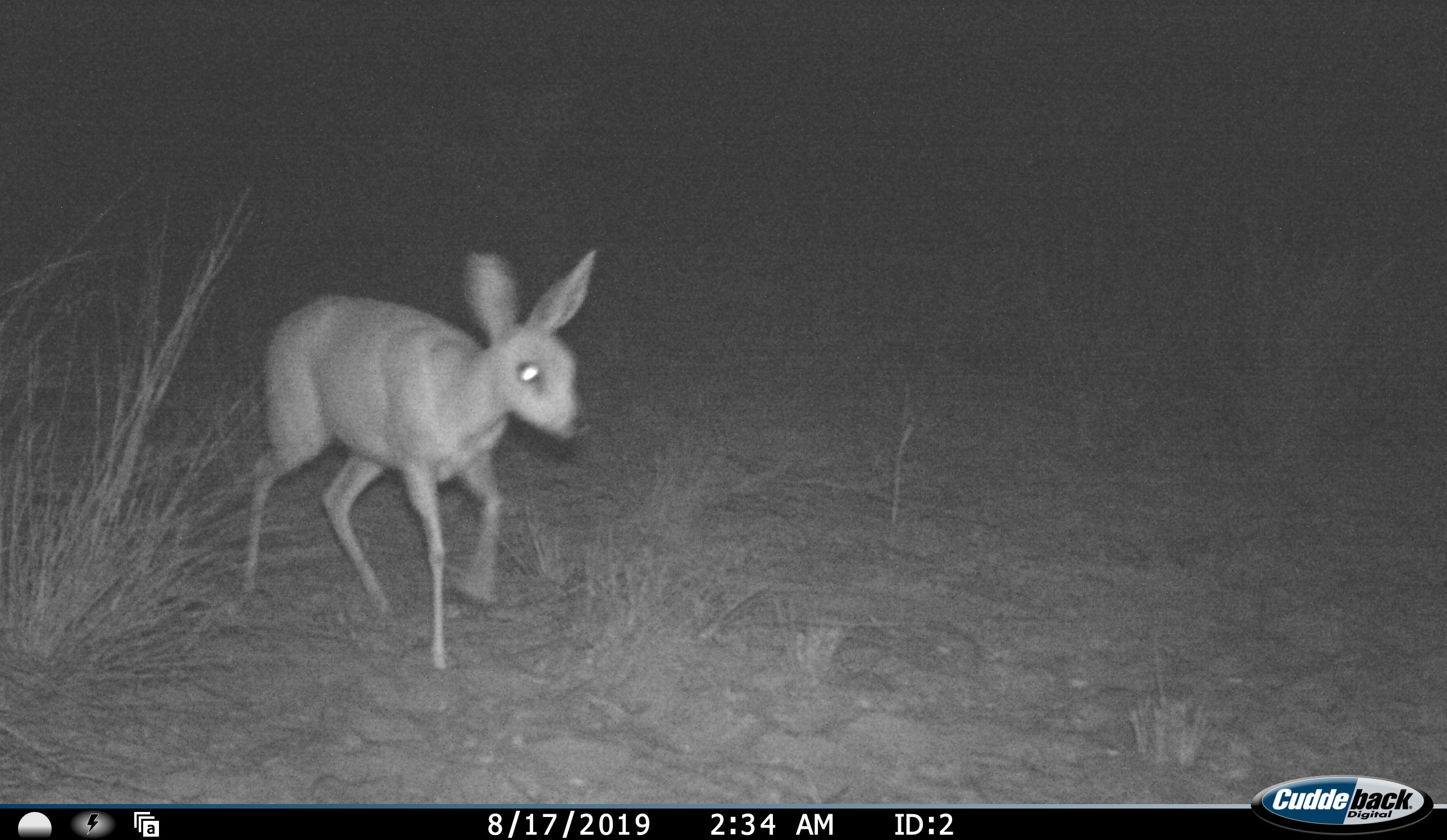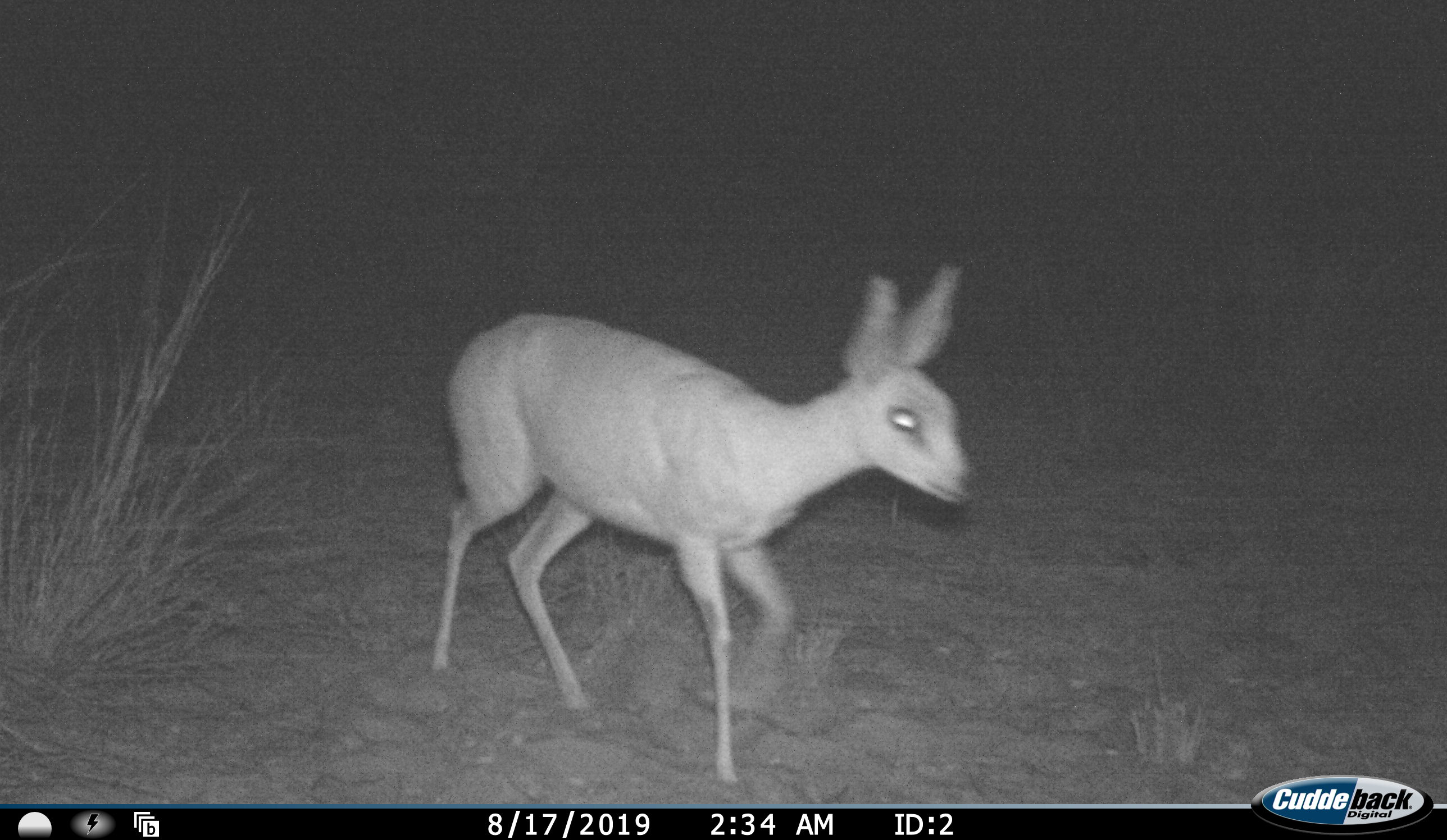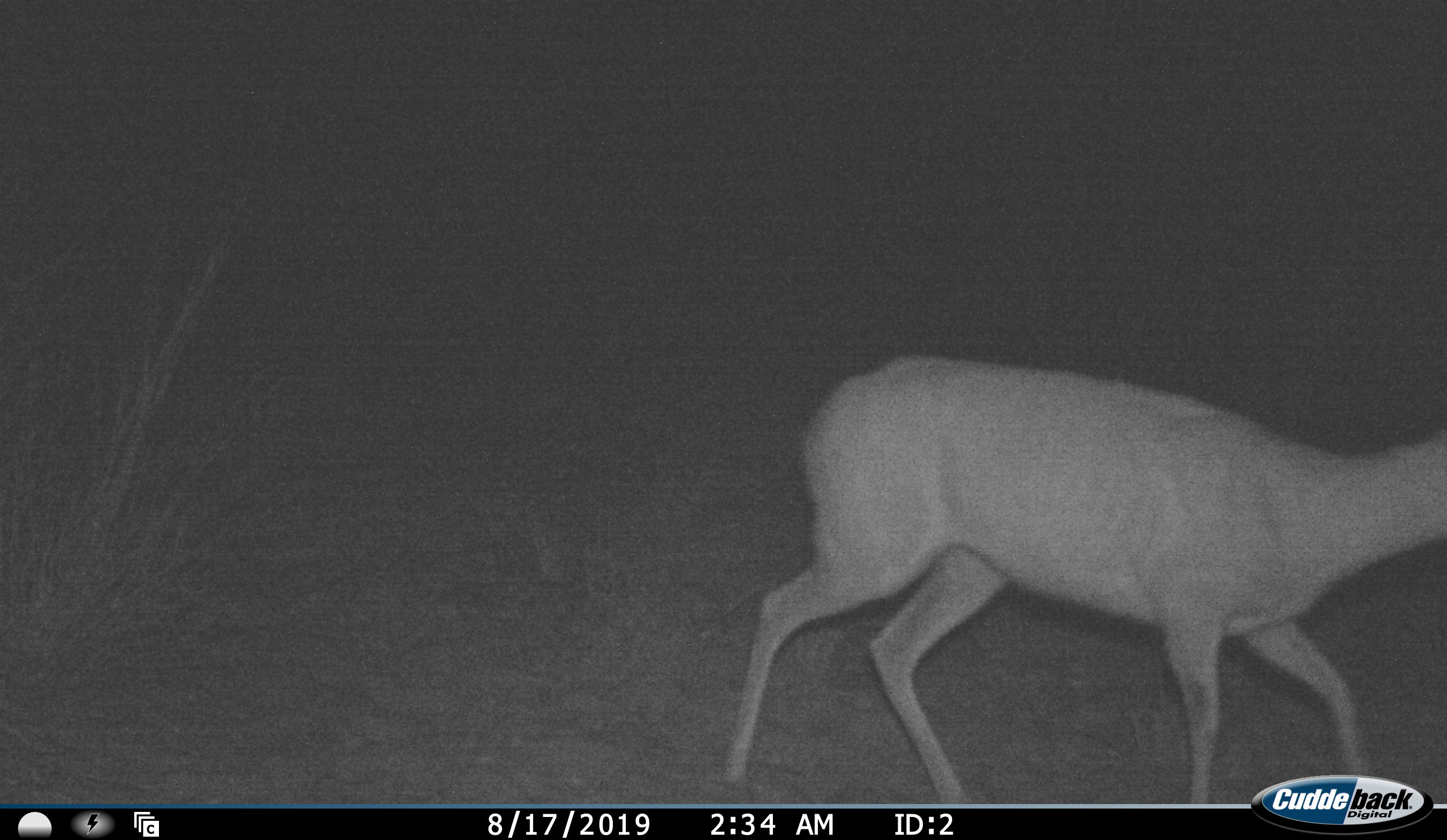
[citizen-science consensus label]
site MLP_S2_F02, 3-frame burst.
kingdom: Animalia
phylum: Chordata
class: Mammalia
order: Artiodactyla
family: Bovidae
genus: Raphicerus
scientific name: Raphicerus campestris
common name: steenbok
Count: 1.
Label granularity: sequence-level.